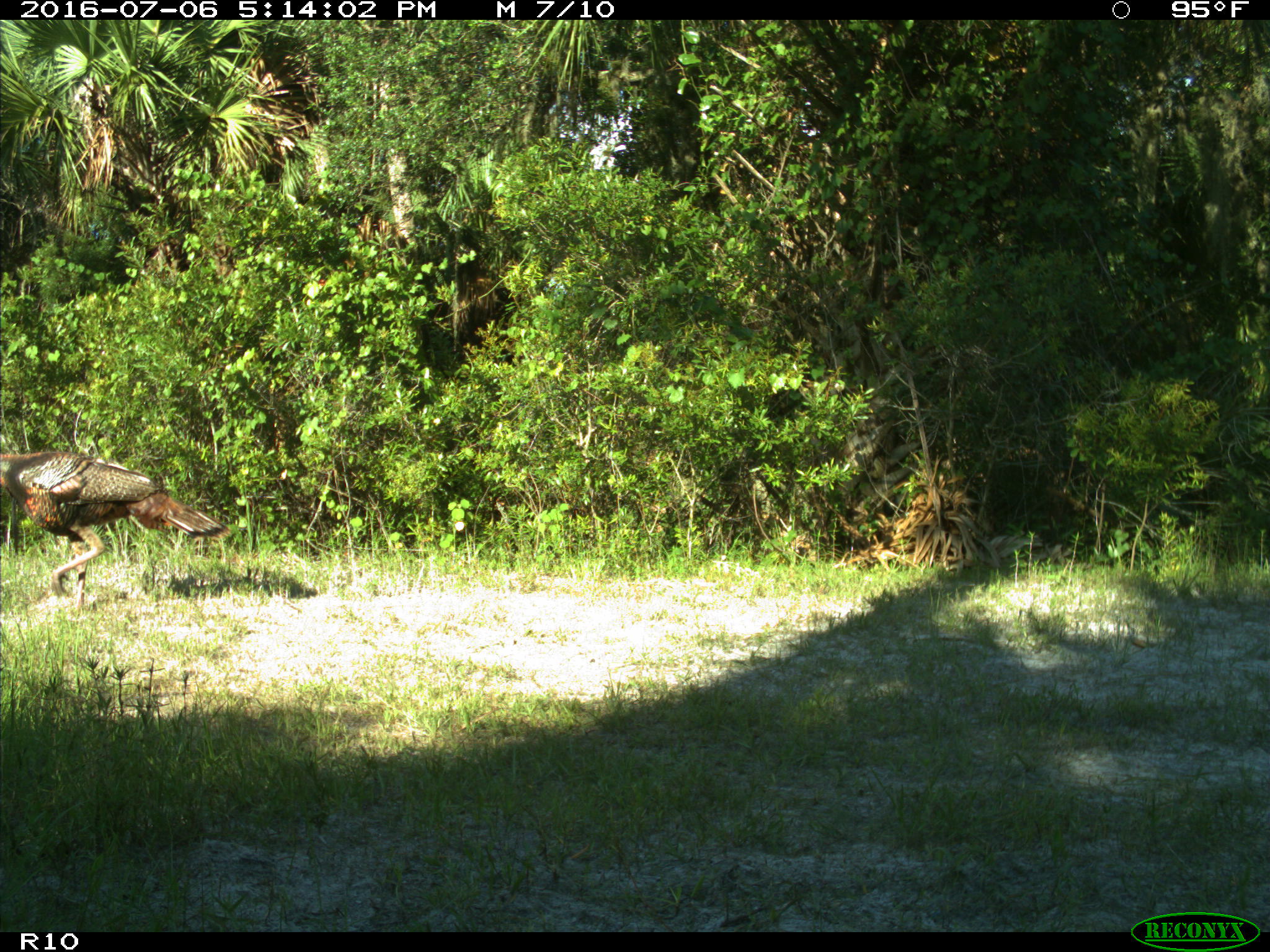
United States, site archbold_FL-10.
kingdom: Animalia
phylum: Chordata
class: Aves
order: Galliformes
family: Phasianidae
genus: Meleagris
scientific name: Meleagris gallopavo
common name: wild turkey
Meleagris gallopavo (wild turkey).